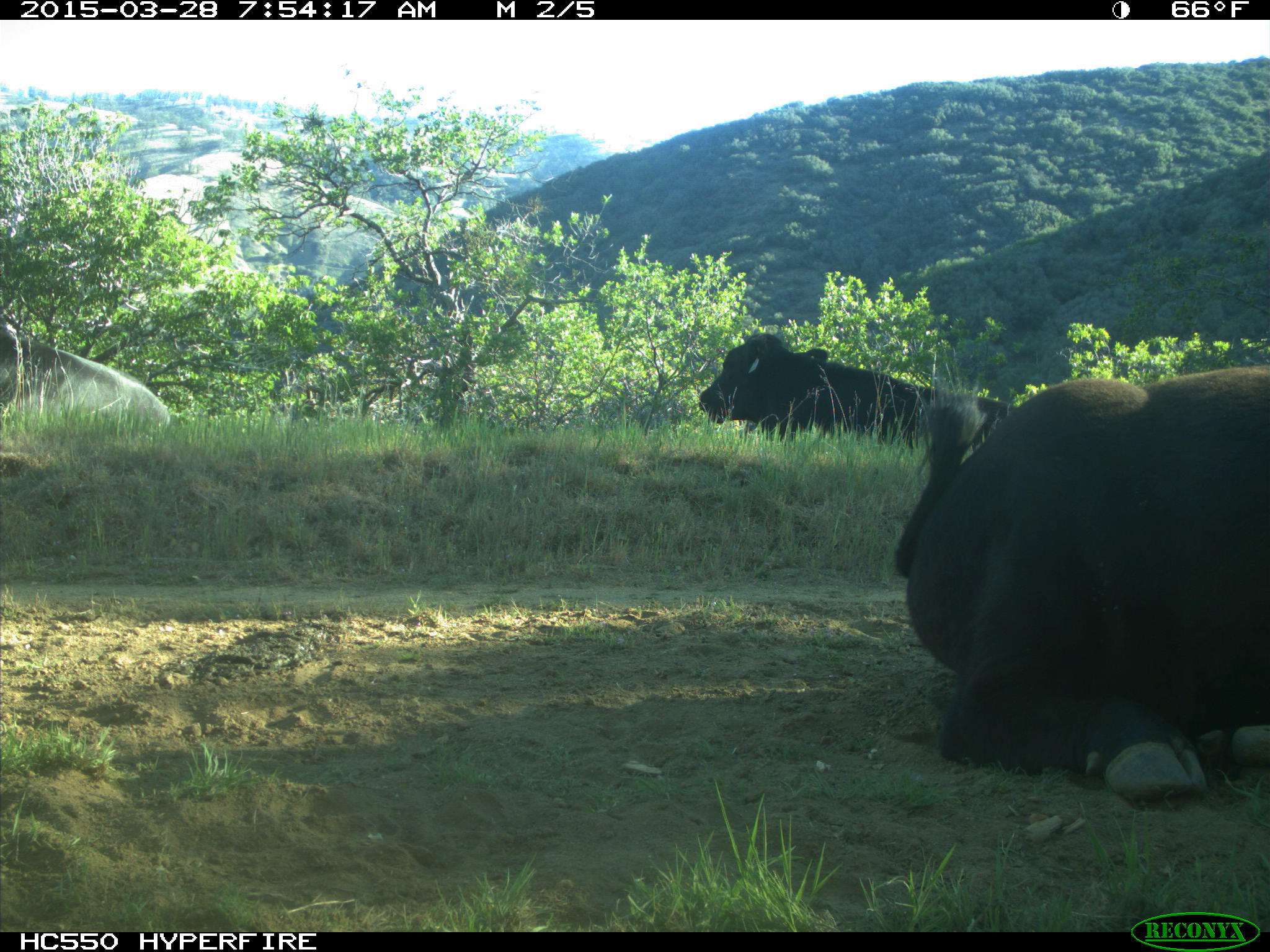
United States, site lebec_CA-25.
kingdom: Animalia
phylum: Chordata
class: Mammalia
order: Artiodactyla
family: Bovidae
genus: Bos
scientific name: Bos taurus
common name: domestic cow